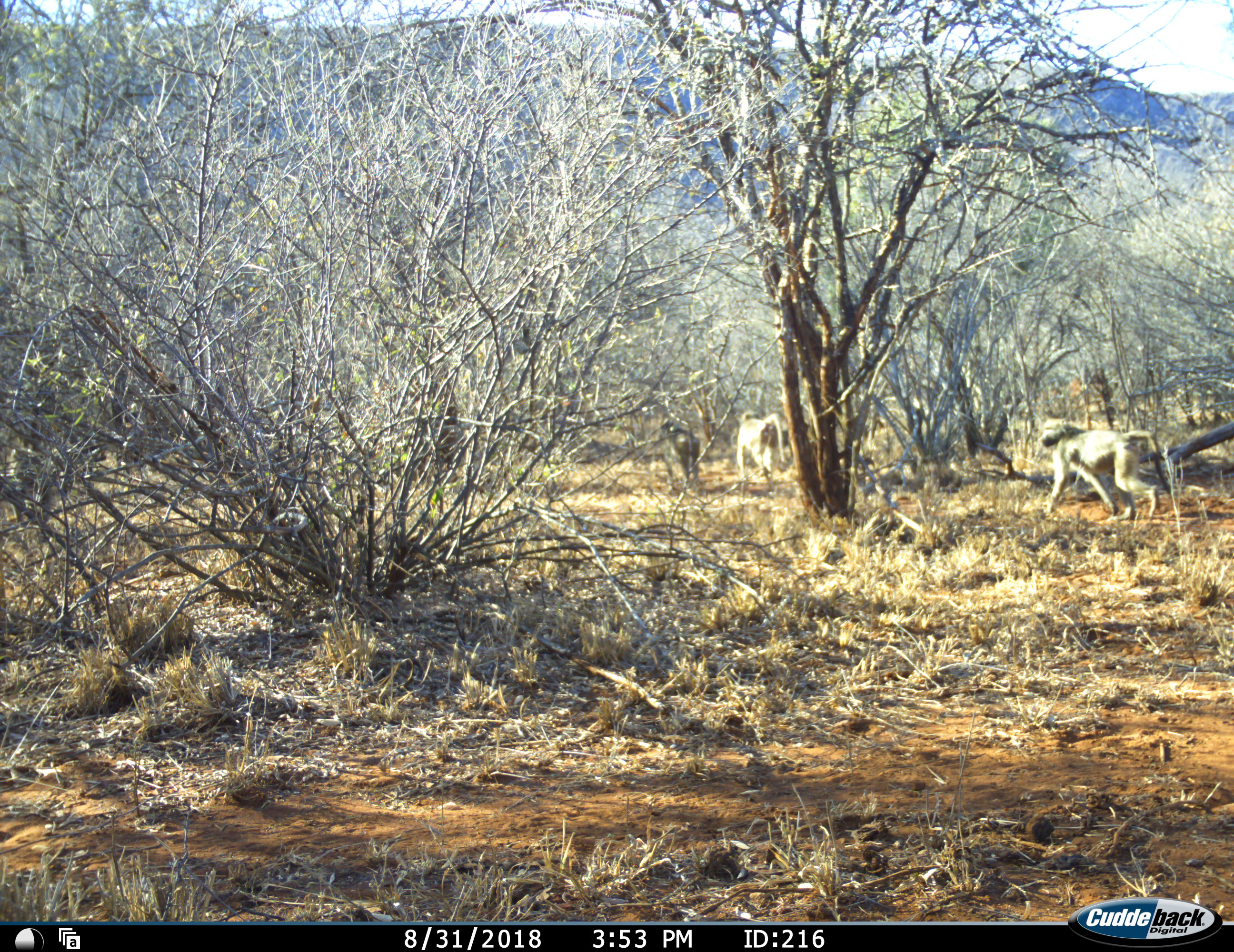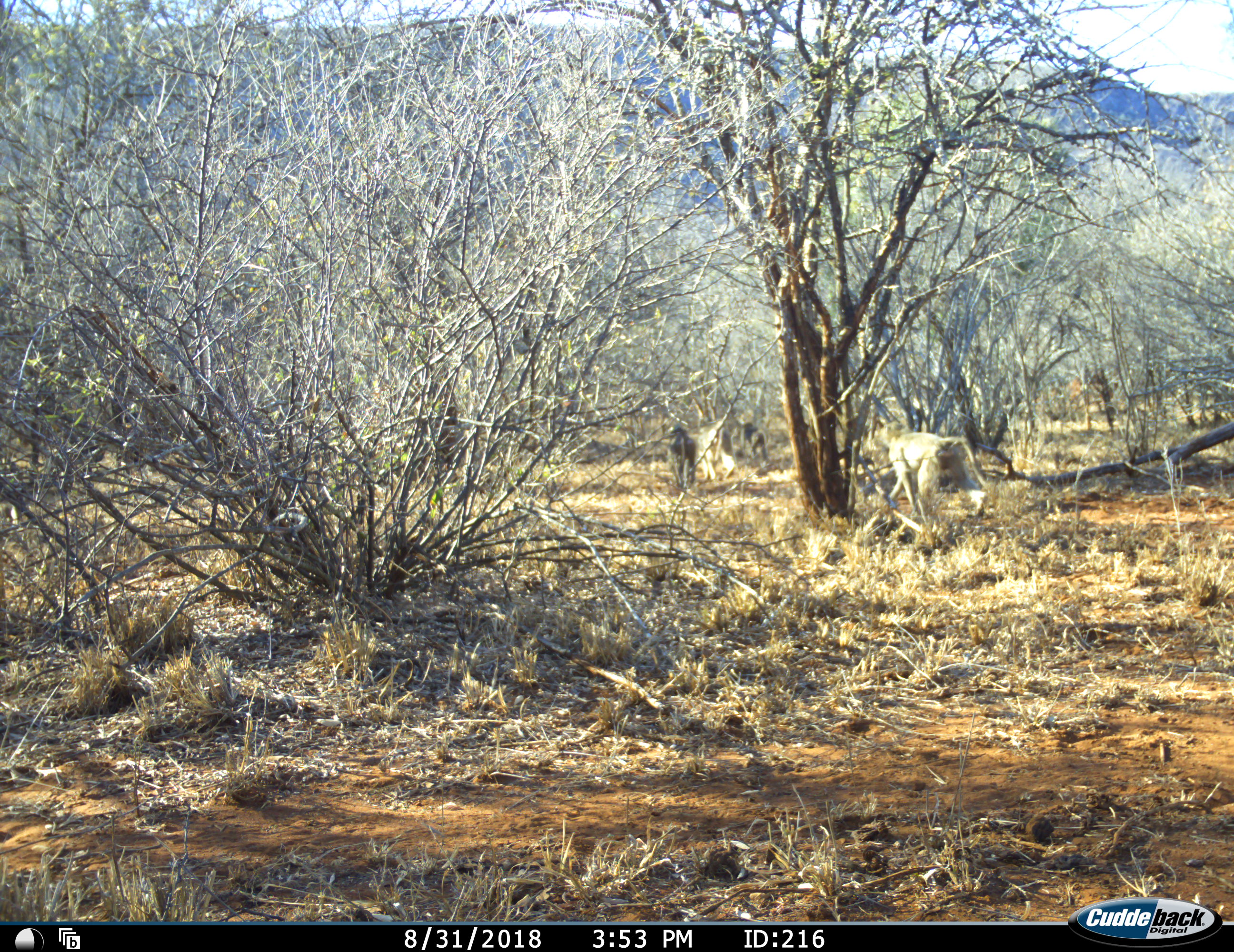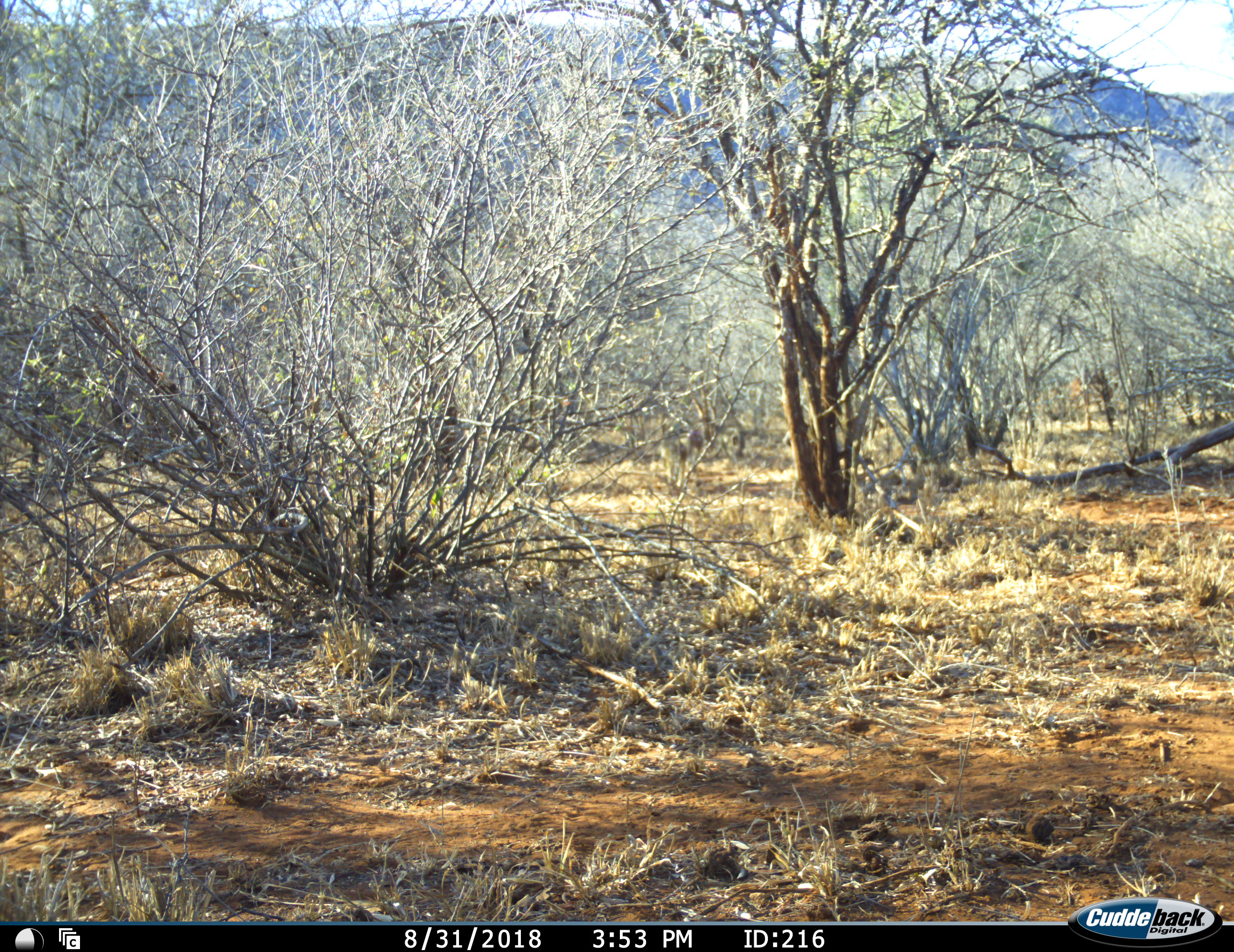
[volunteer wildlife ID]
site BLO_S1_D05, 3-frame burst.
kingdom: Animalia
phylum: Chordata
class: Mammalia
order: Primates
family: Cercopithecidae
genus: Papio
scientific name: Papio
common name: baboon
Baboon (Papio), count 4. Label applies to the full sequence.